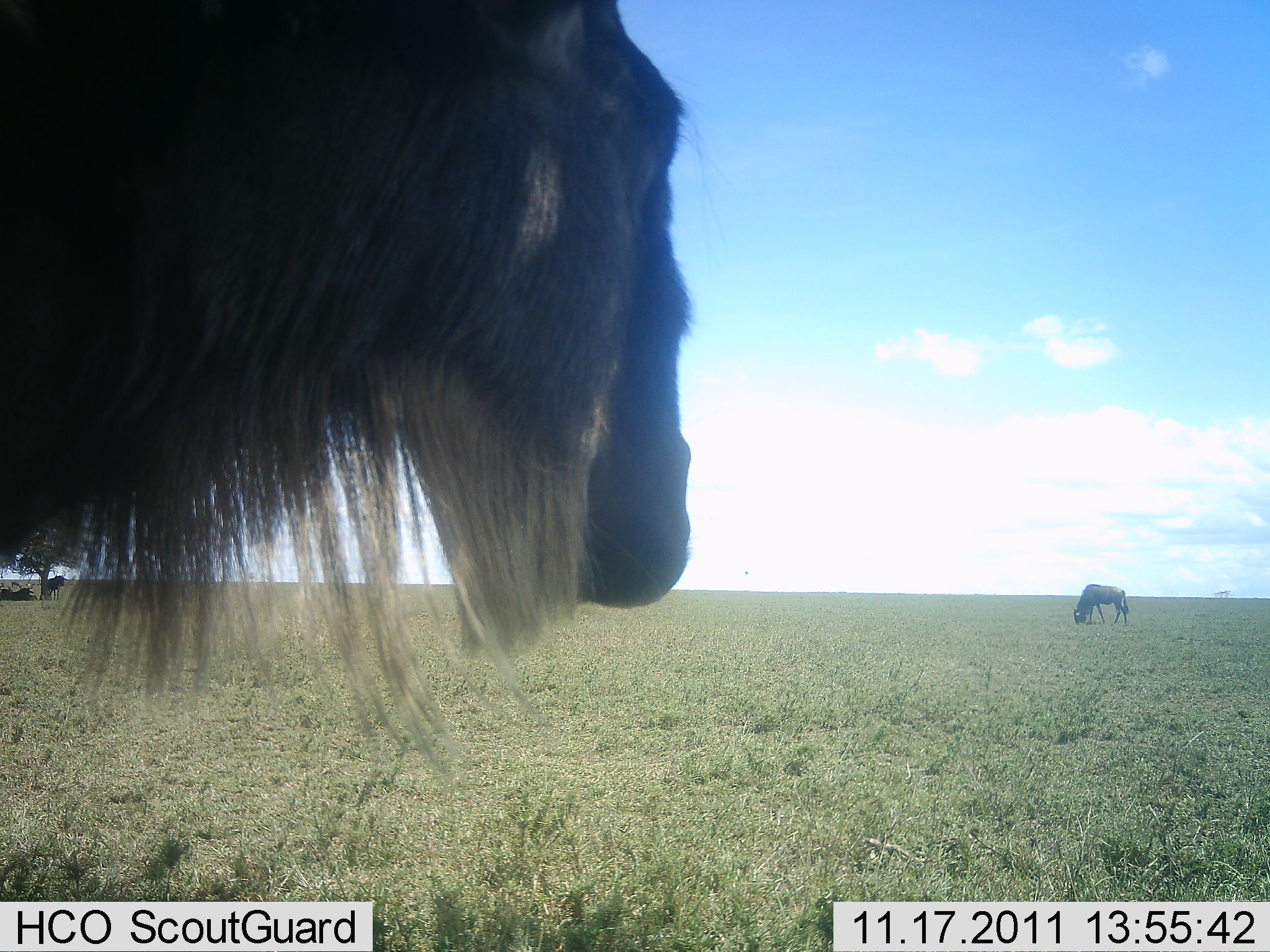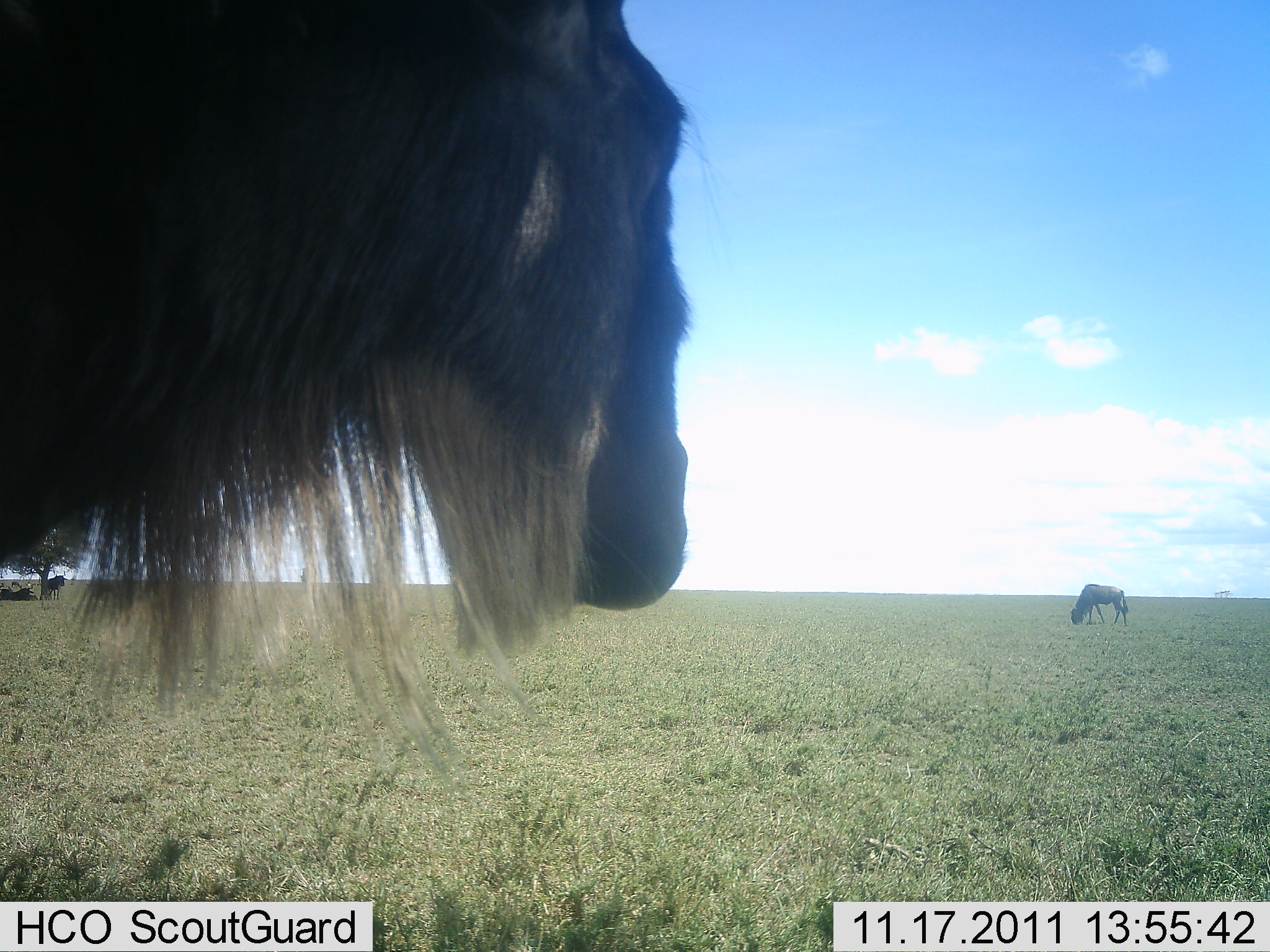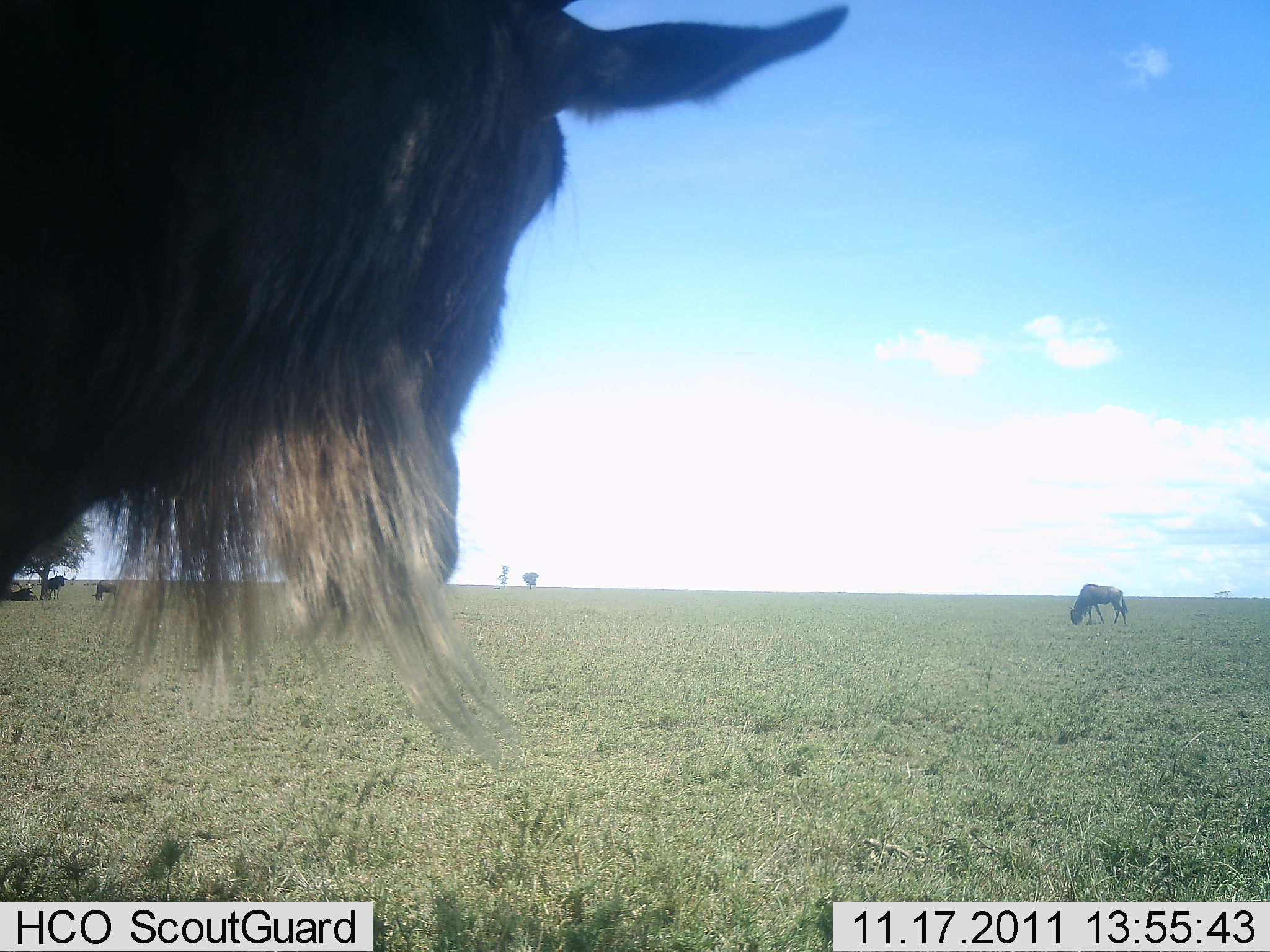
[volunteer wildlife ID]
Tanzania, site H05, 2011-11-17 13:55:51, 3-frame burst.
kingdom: Animalia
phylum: Chordata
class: Mammalia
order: Artiodactyla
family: Bovidae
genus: Connochaetes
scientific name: Connochaetes taurinus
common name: blue wildebeest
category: wildebeest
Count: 2.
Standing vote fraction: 91%.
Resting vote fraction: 27%.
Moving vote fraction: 9%.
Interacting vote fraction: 0%.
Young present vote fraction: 0%.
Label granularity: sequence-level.